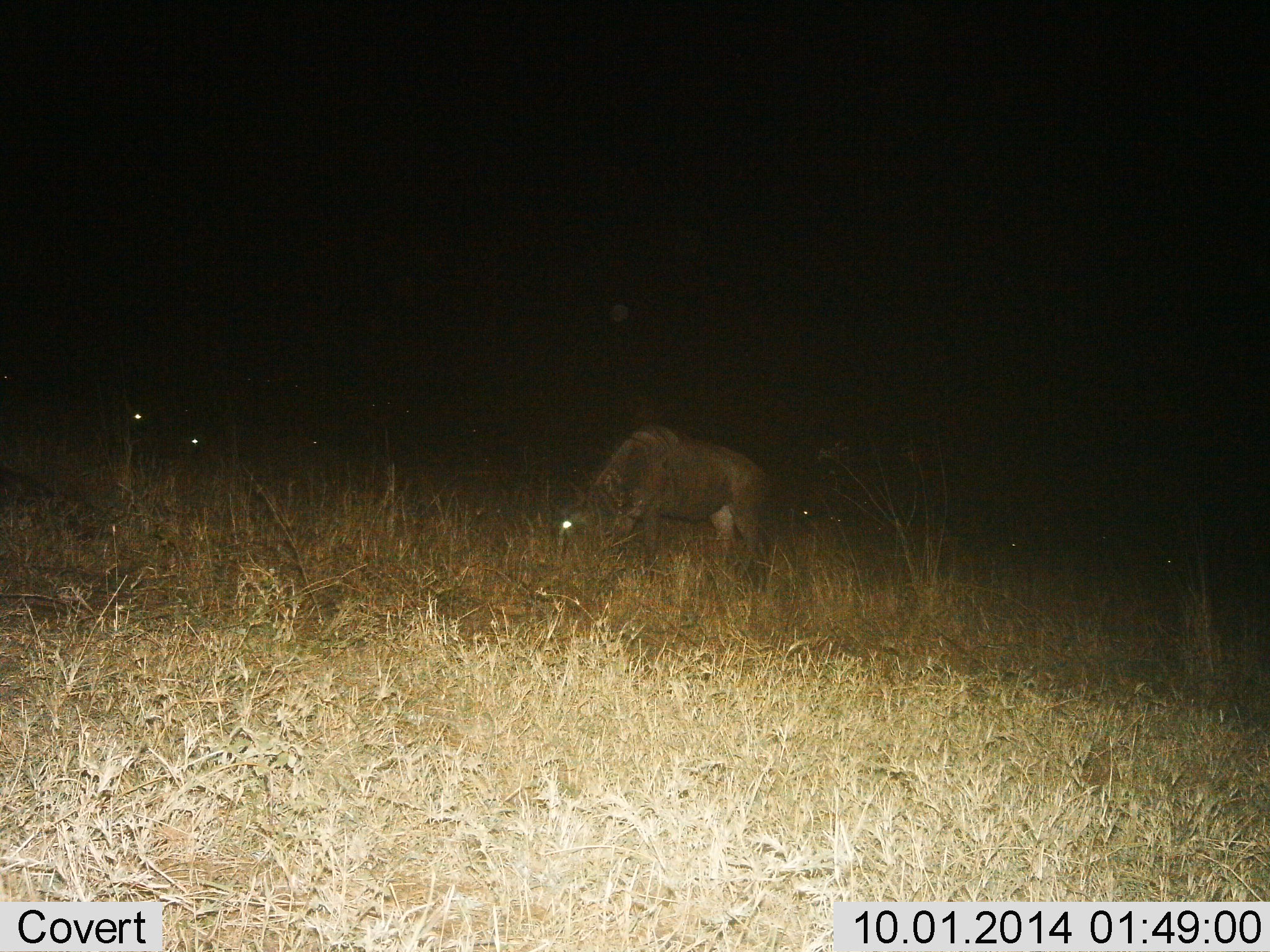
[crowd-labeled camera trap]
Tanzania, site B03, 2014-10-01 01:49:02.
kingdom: Animalia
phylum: Chordata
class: Mammalia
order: Artiodactyla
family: Bovidae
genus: Connochaetes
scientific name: Connochaetes taurinus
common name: blue wildebeest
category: wildebeest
Wildebeest (blue wildebeest) (Connochaetes taurinus), count 3. Behavior (volunteer vote fractions): standing 20%, resting 0%, moving 0%, interacting 0%. Young present (vote fraction): 0%. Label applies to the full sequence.